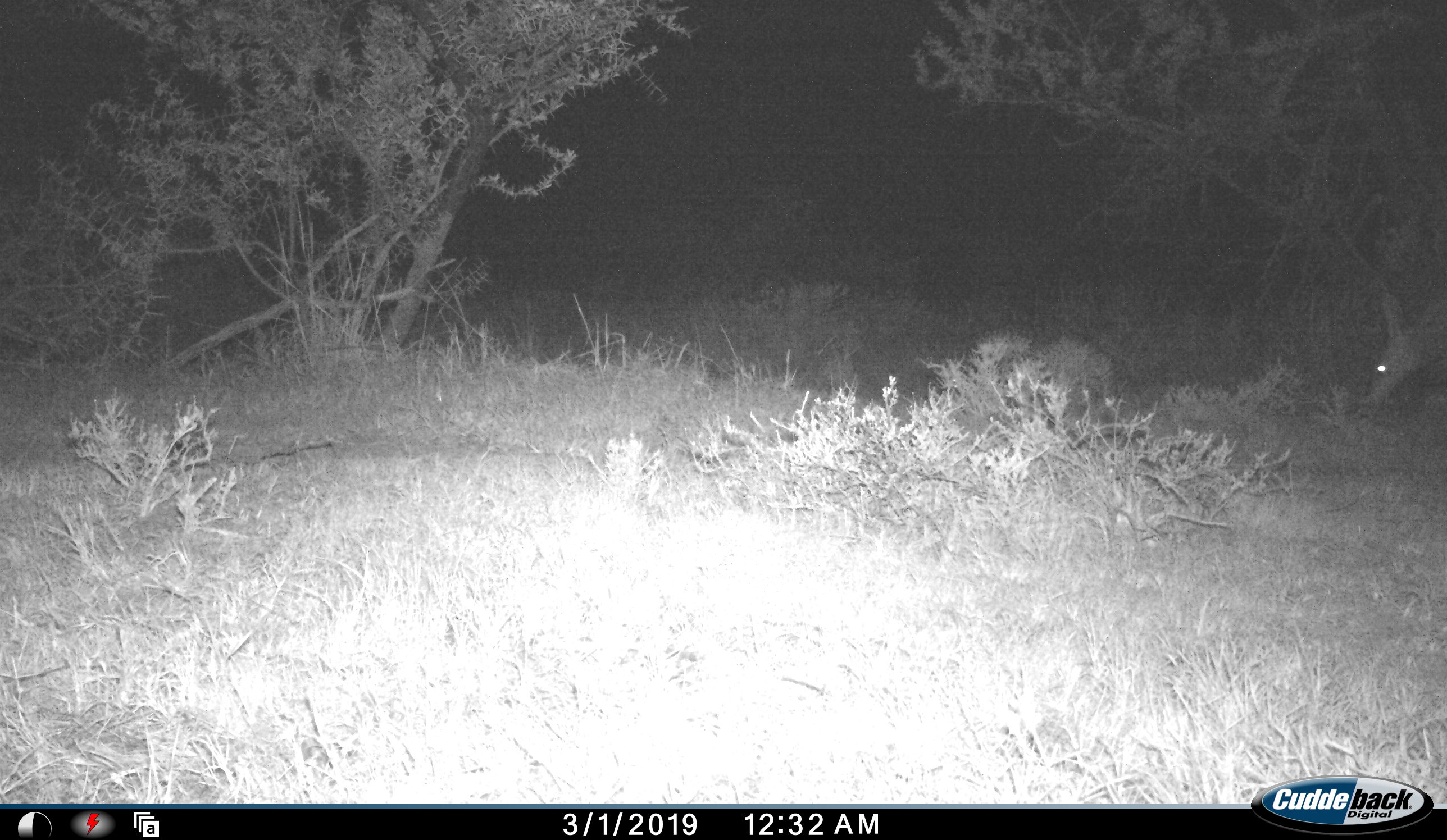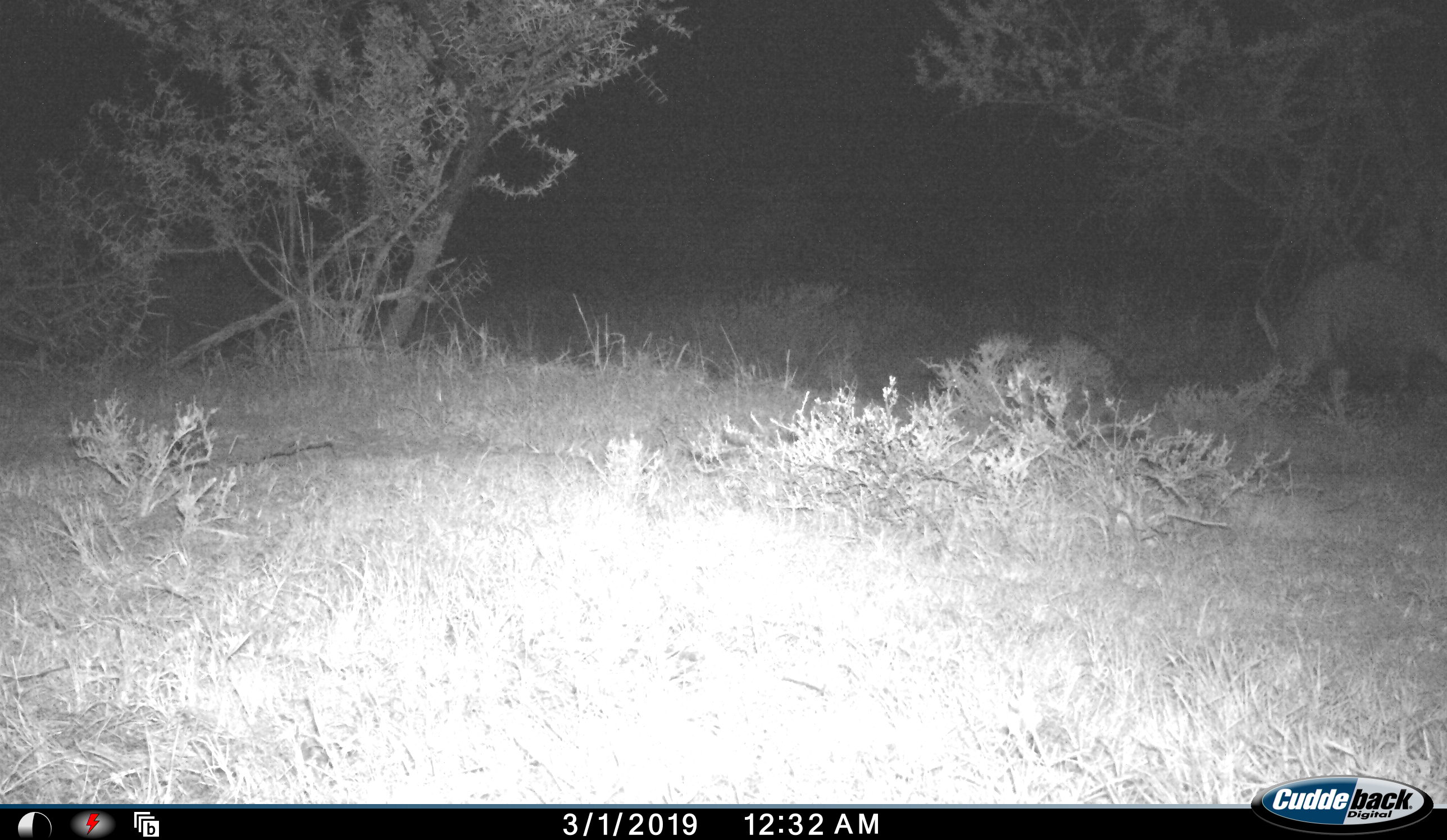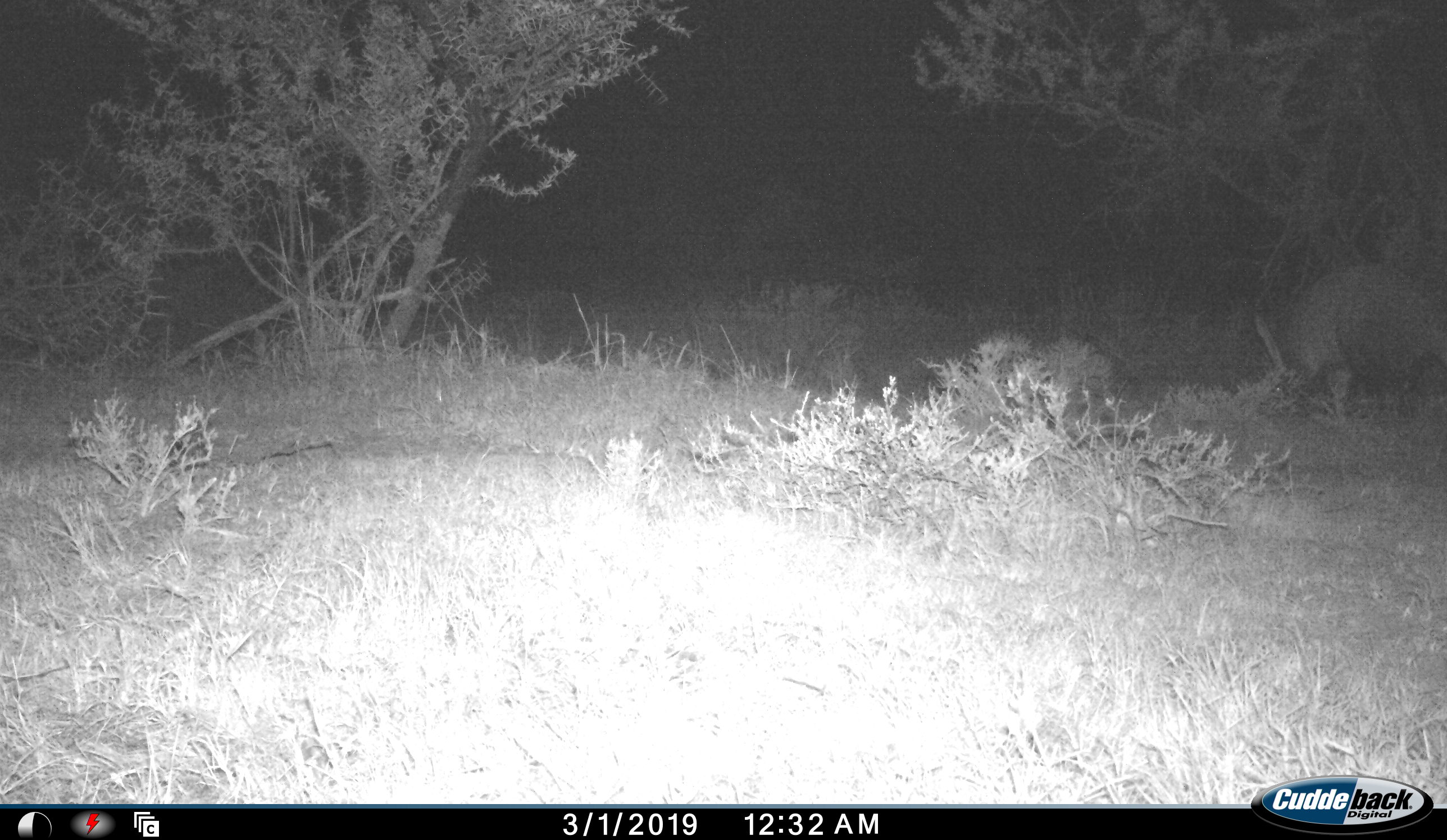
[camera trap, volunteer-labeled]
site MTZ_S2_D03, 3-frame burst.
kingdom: Animalia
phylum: Chordata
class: Mammalia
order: Tubulidentata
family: Orycteropodidae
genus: Orycteropus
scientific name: Orycteropus afer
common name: aardvark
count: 1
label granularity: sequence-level